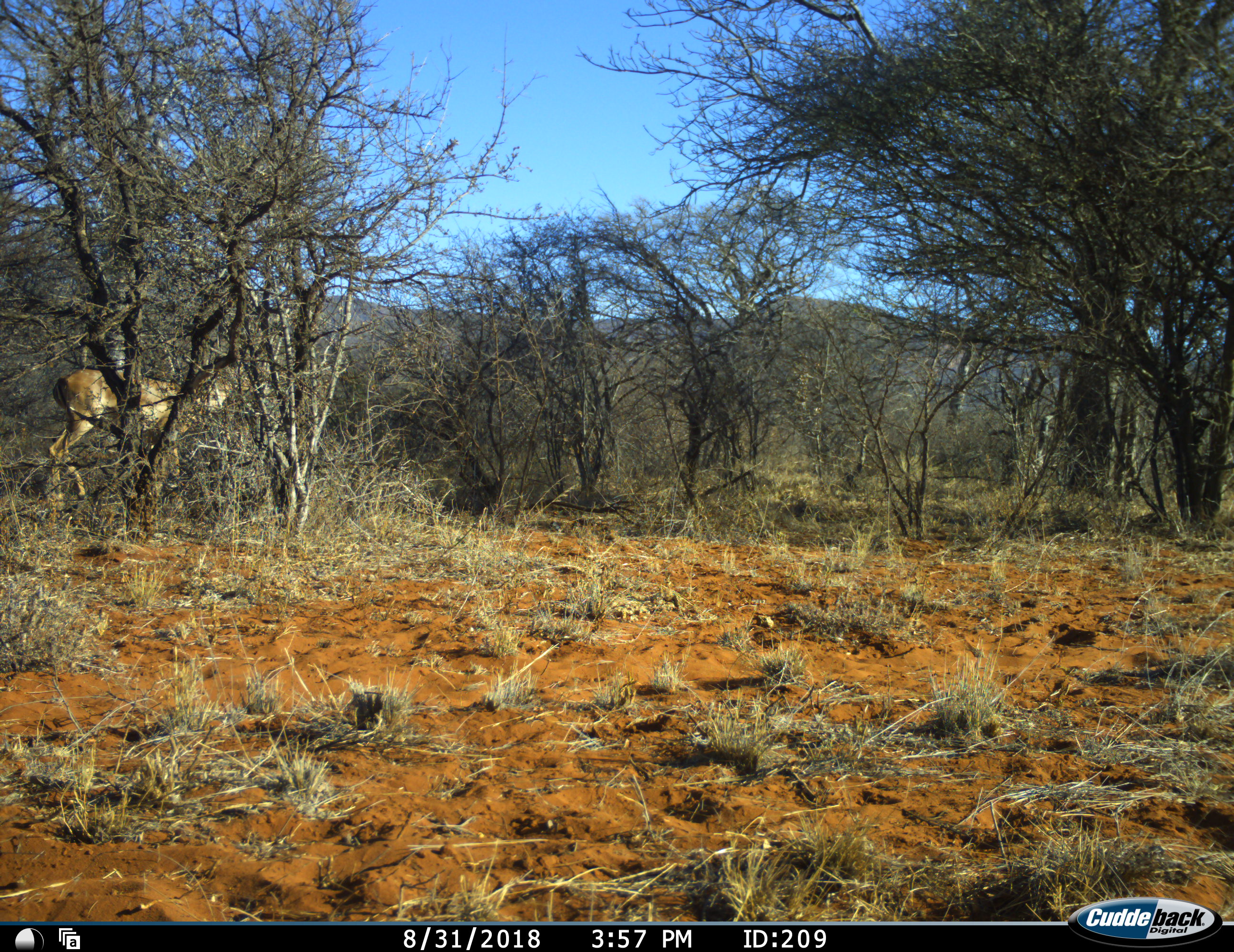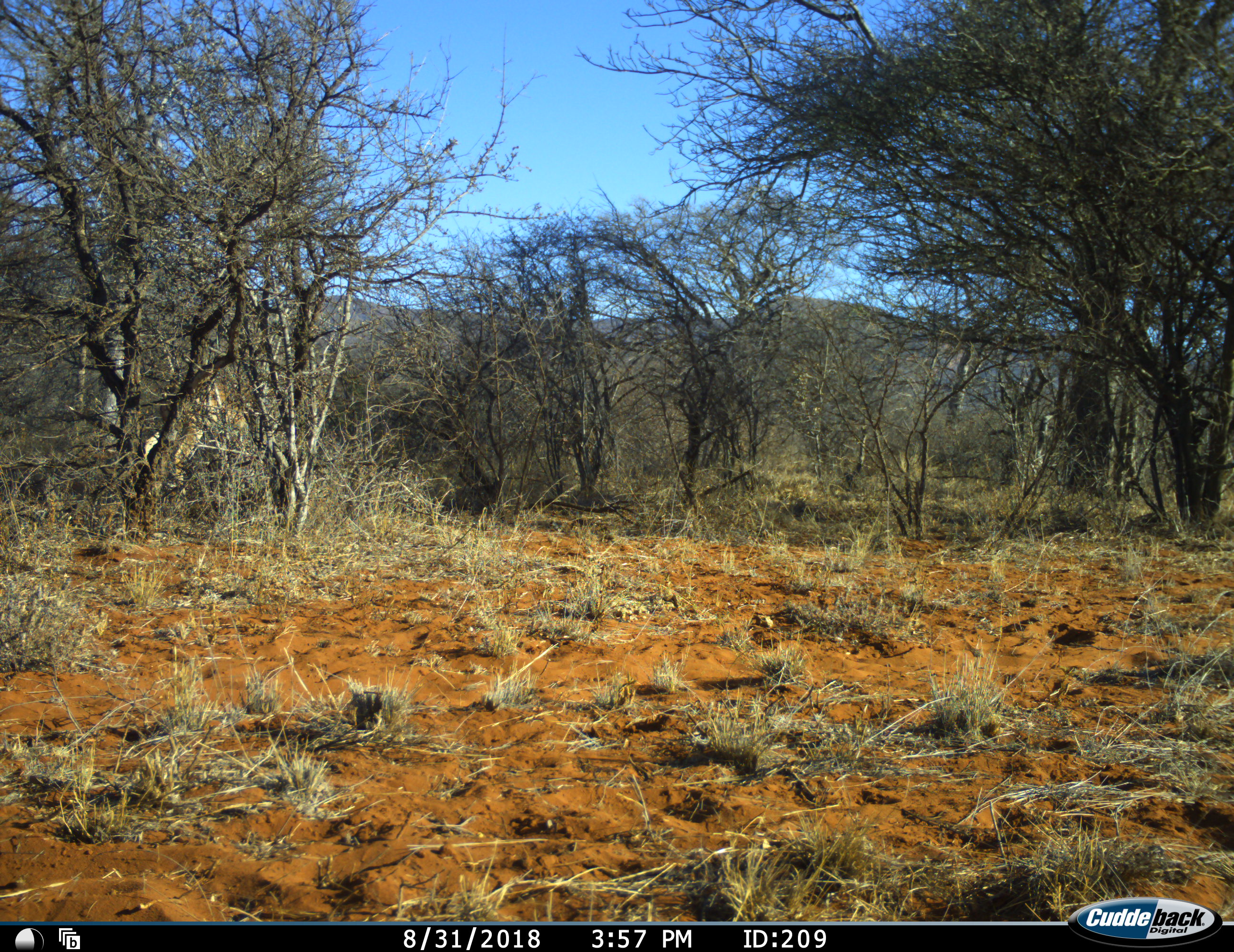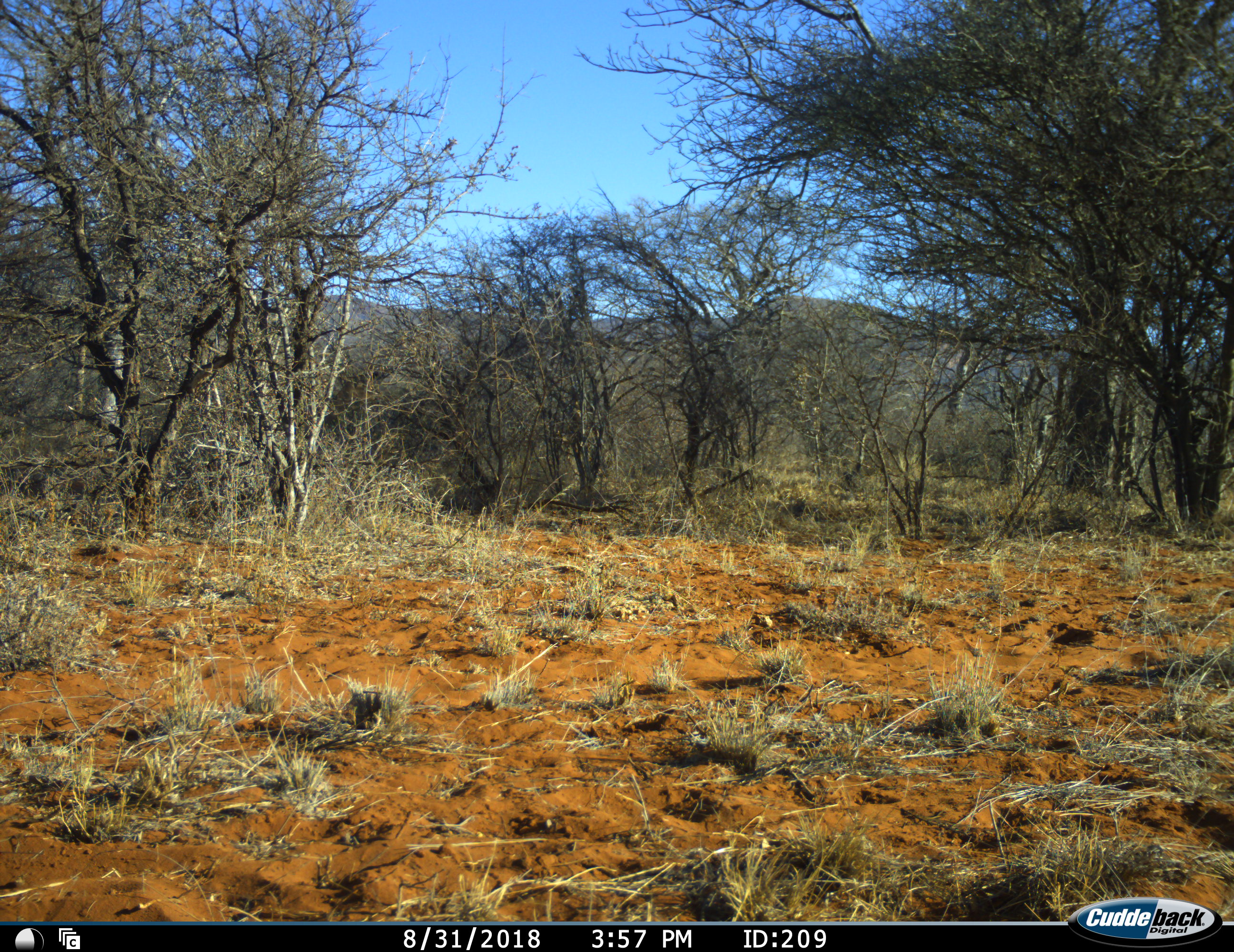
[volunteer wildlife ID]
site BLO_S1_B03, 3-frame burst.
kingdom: Animalia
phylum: Chordata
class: Mammalia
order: Artiodactyla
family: Bovidae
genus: Aepyceros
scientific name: Aepyceros melampus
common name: impala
Impala (Aepyceros melampus), count 1. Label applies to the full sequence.